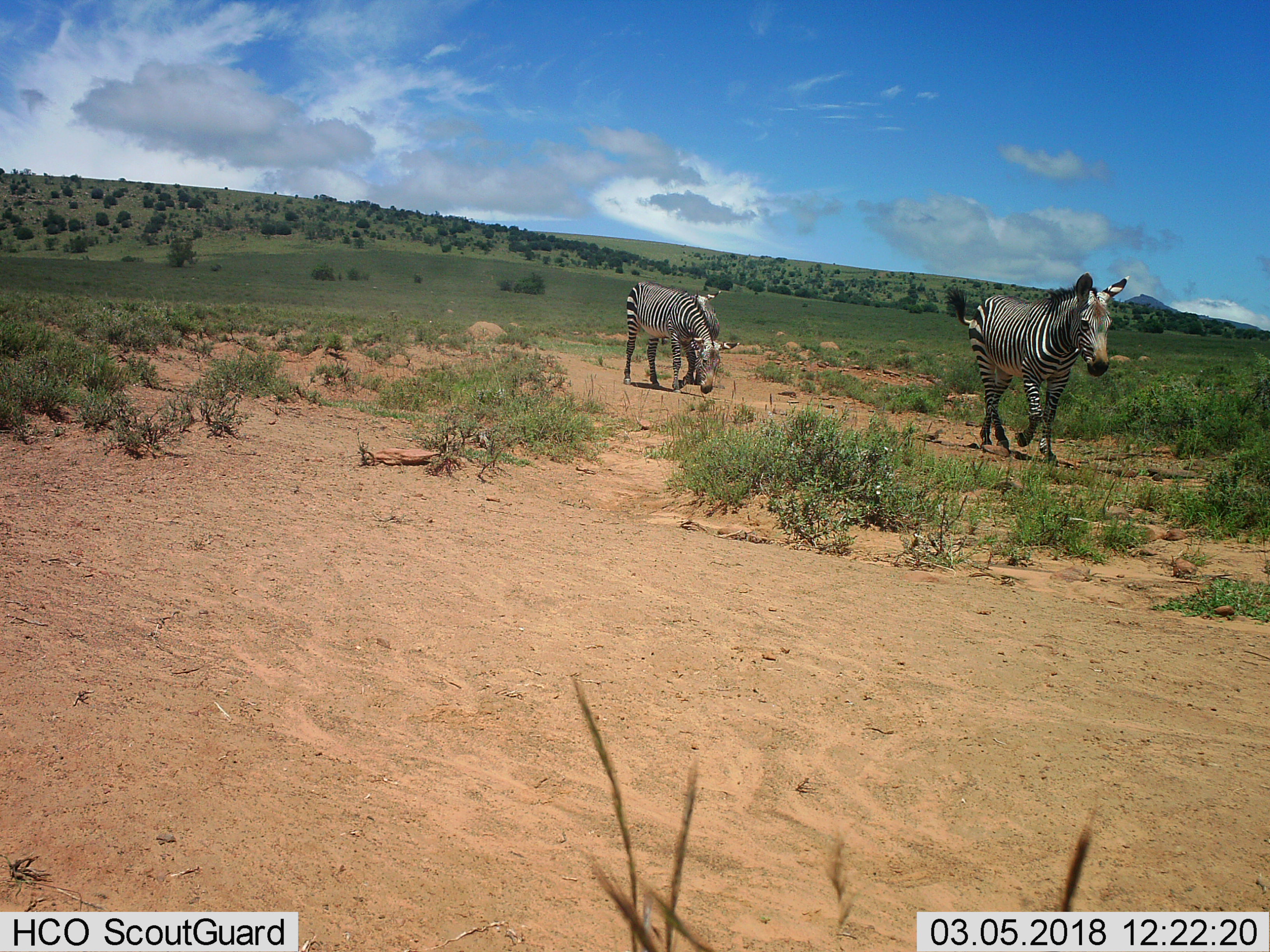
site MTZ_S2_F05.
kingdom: Animalia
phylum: Chordata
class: Mammalia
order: Perissodactyla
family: Equidae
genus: Equus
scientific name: Equus zebra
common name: mountain zebra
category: zebramountain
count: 3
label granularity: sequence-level